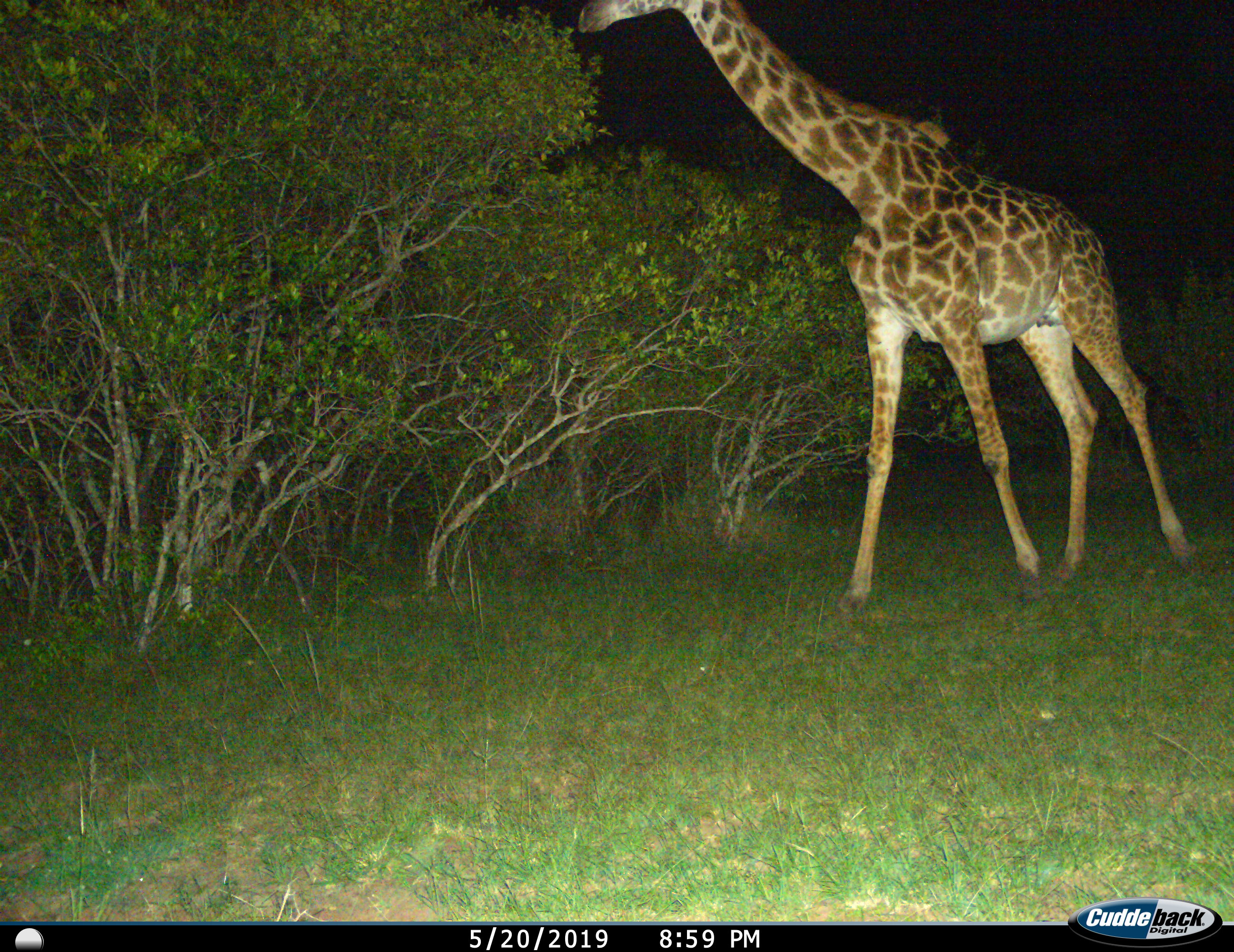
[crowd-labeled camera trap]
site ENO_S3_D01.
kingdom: Animalia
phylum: Chordata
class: Mammalia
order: Artiodactyla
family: Giraffidae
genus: Giraffa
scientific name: Giraffa camelopardalis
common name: giraffe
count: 1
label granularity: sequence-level